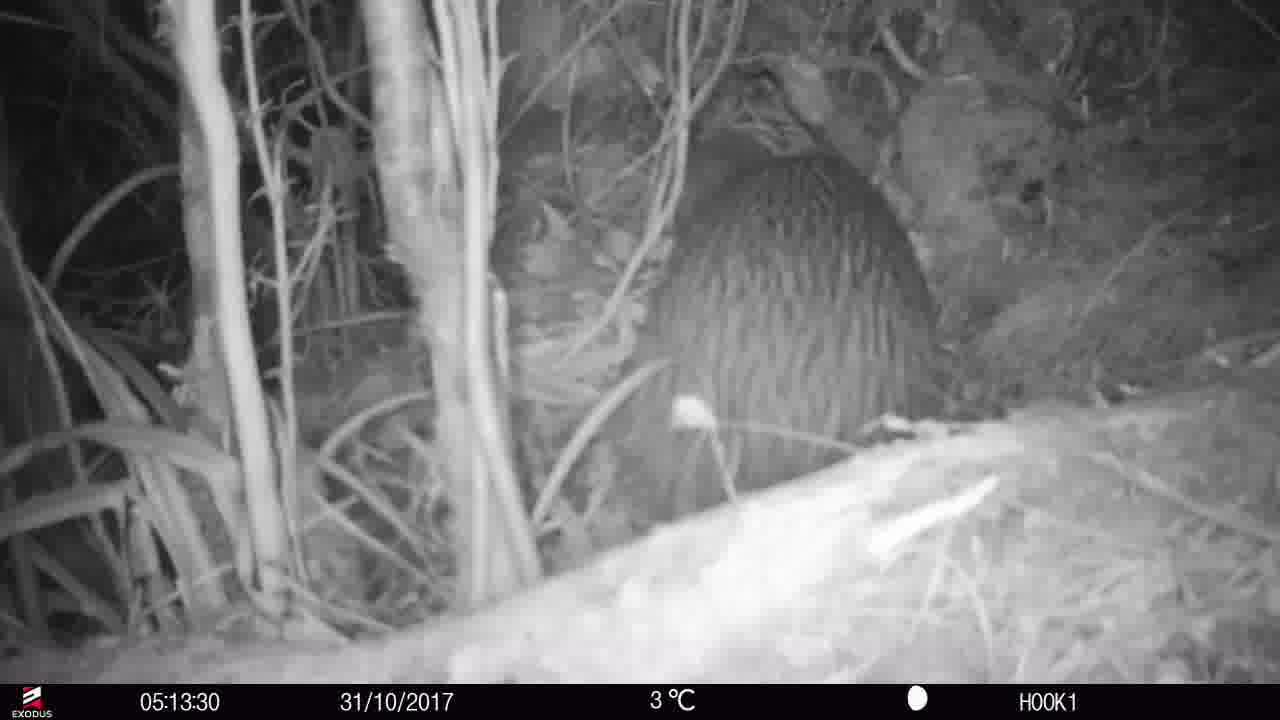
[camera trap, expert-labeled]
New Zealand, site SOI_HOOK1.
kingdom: Animalia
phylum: Chordata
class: Aves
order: Apterygiformes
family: Apterygidae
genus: Apteryx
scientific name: Apteryx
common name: kiwi